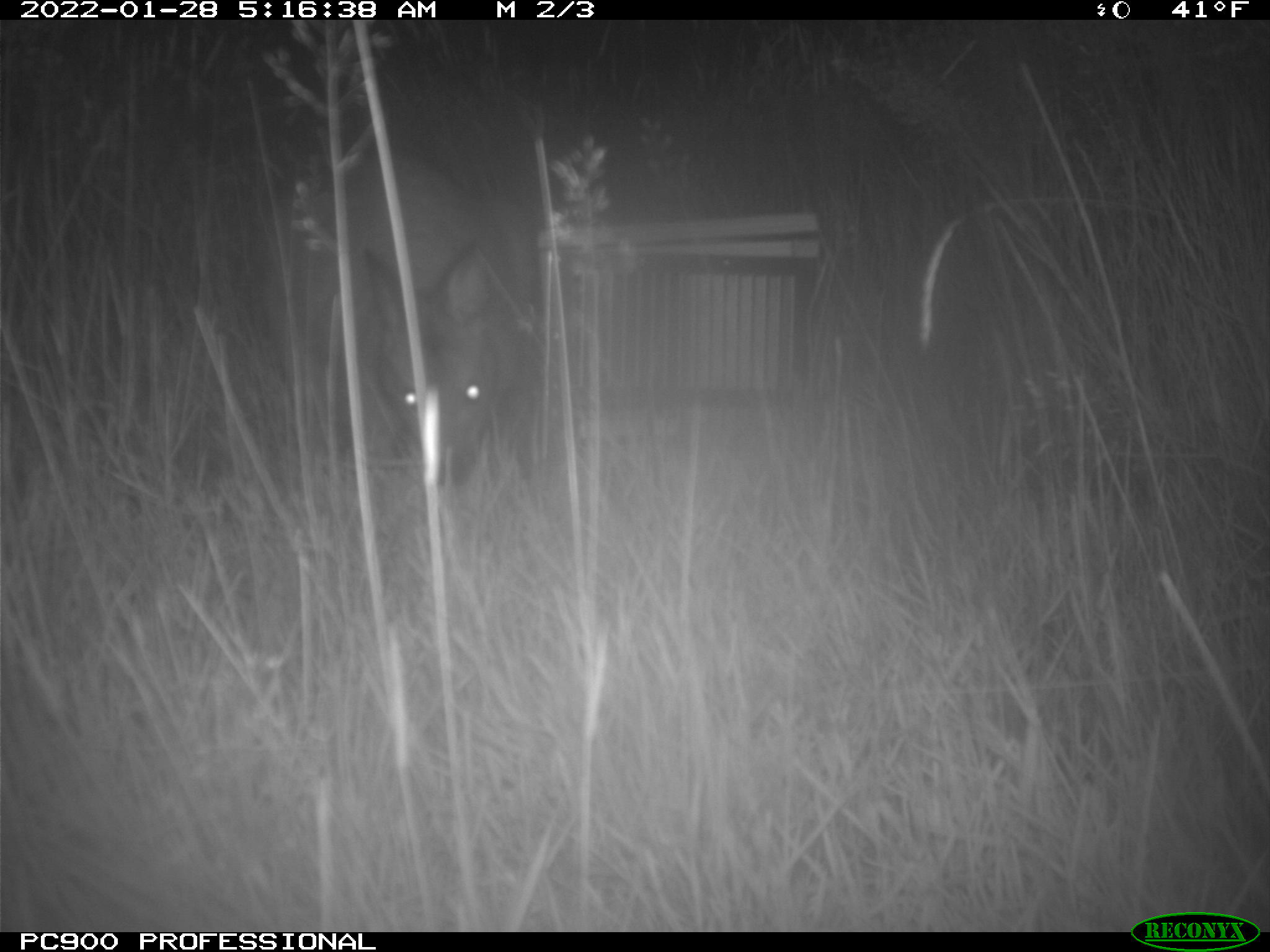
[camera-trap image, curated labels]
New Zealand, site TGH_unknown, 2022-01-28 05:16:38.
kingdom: Animalia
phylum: Chordata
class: Mammalia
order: Diprotodontia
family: Macropodidae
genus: Notamacropus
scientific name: Notamacropus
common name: wallaby